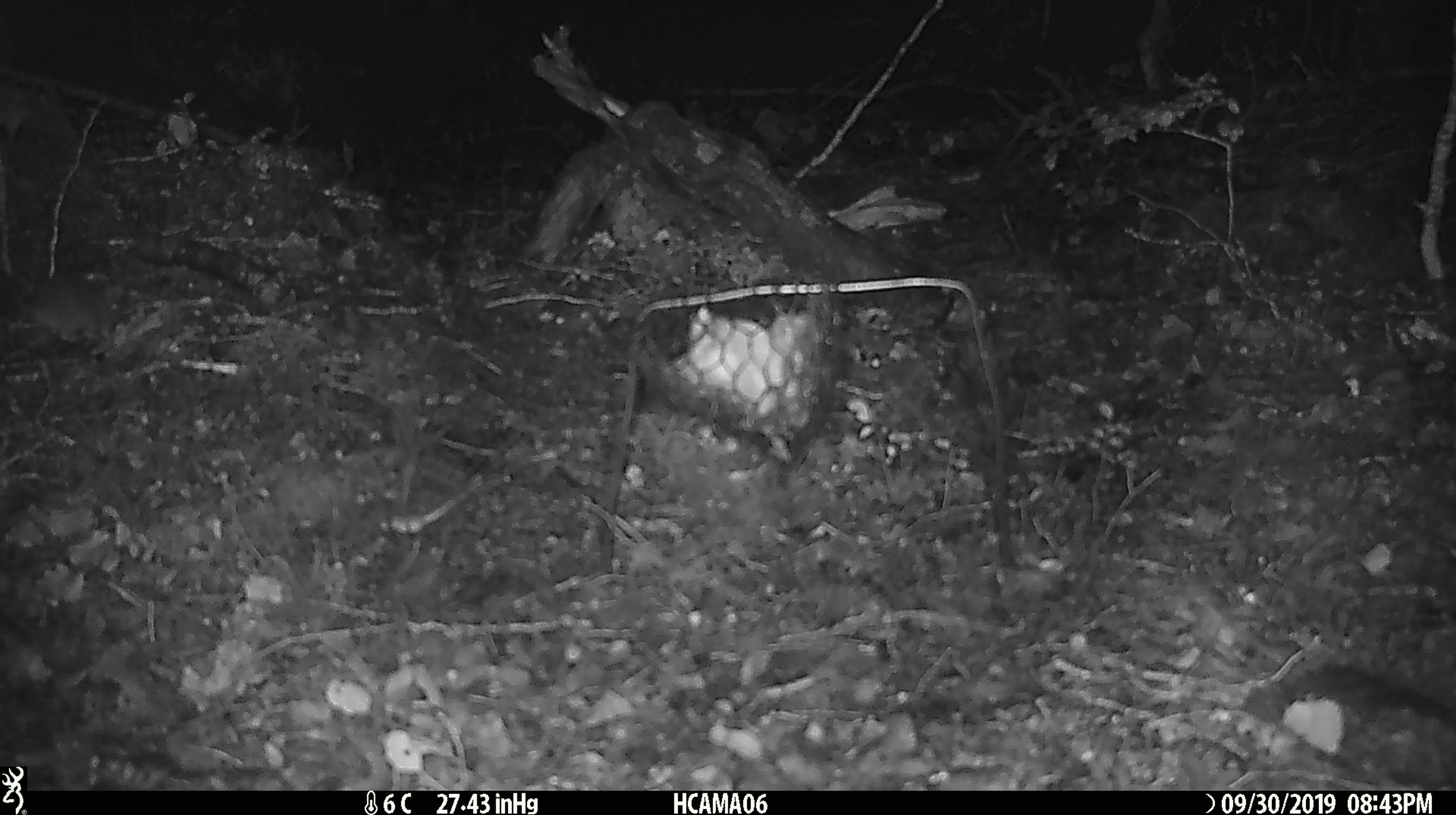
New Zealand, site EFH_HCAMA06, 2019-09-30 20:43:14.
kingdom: Animalia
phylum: Chordata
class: Mammalia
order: Rodentia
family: Muridae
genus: Mus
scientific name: Mus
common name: mouse